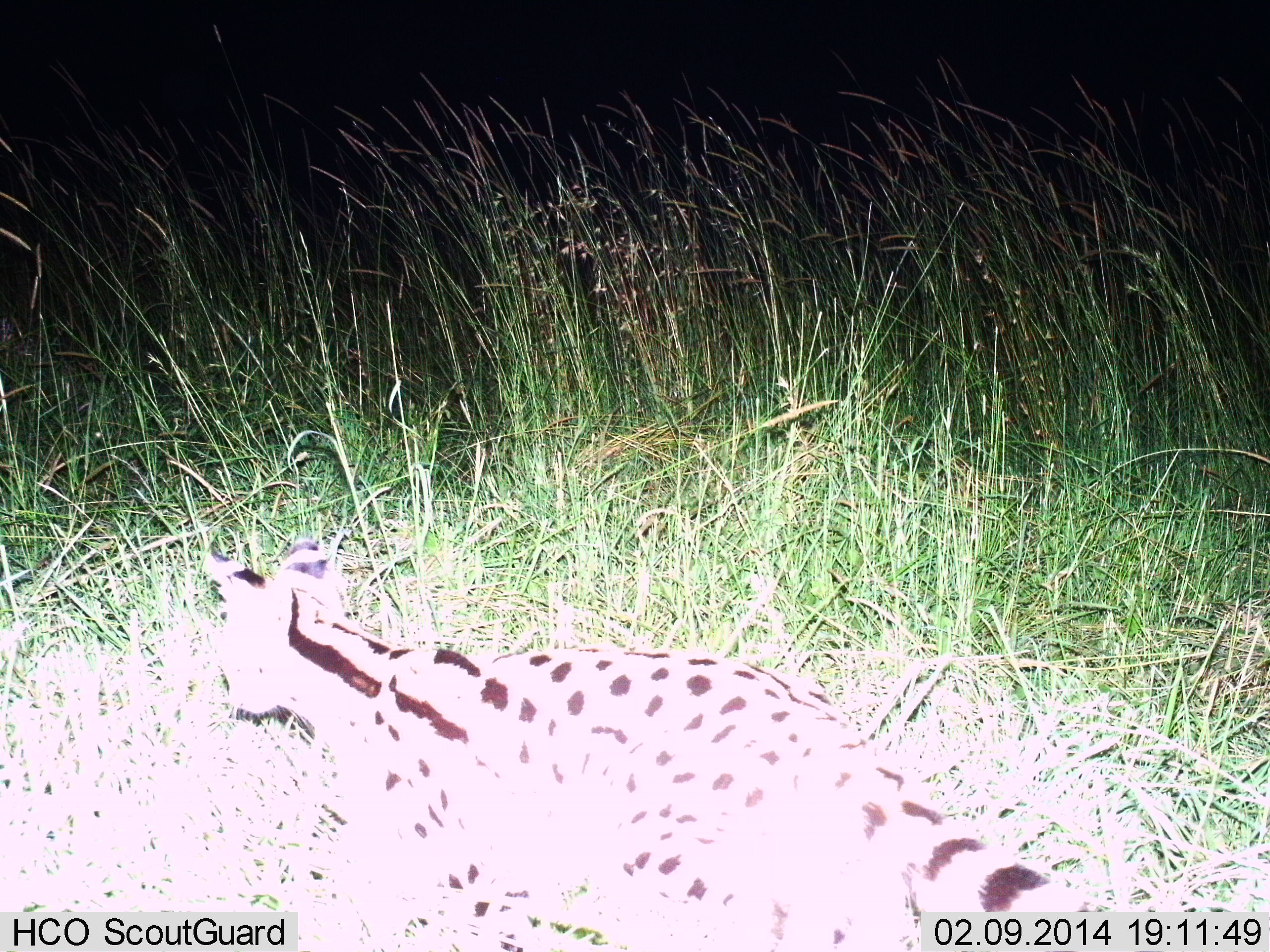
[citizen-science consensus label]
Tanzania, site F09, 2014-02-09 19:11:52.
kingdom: Animalia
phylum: Chordata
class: Mammalia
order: Carnivora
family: Felidae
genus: Leptailurus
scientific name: Leptailurus serval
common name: serval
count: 1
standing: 0%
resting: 0%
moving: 100%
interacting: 0%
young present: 0%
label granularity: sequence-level